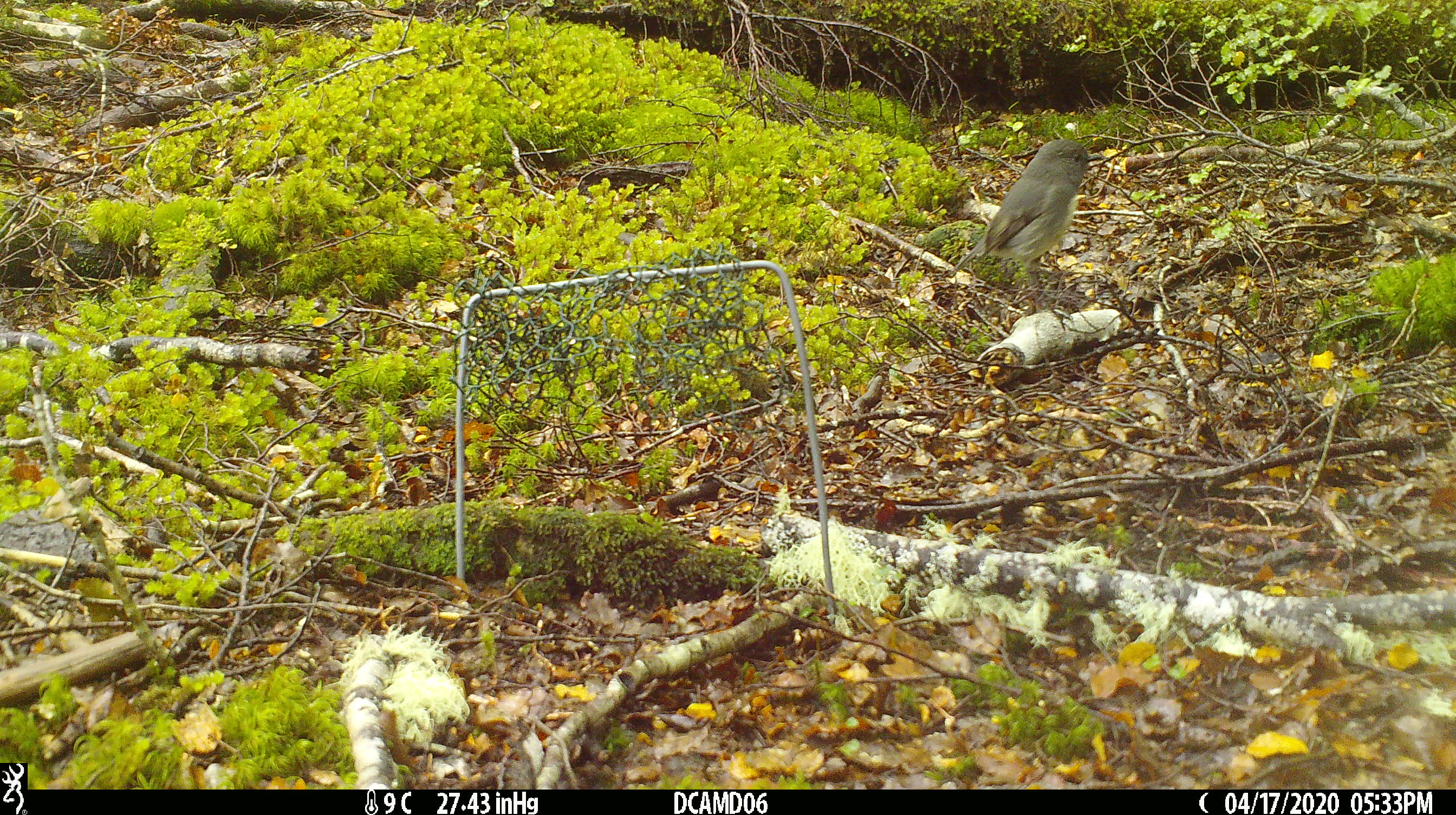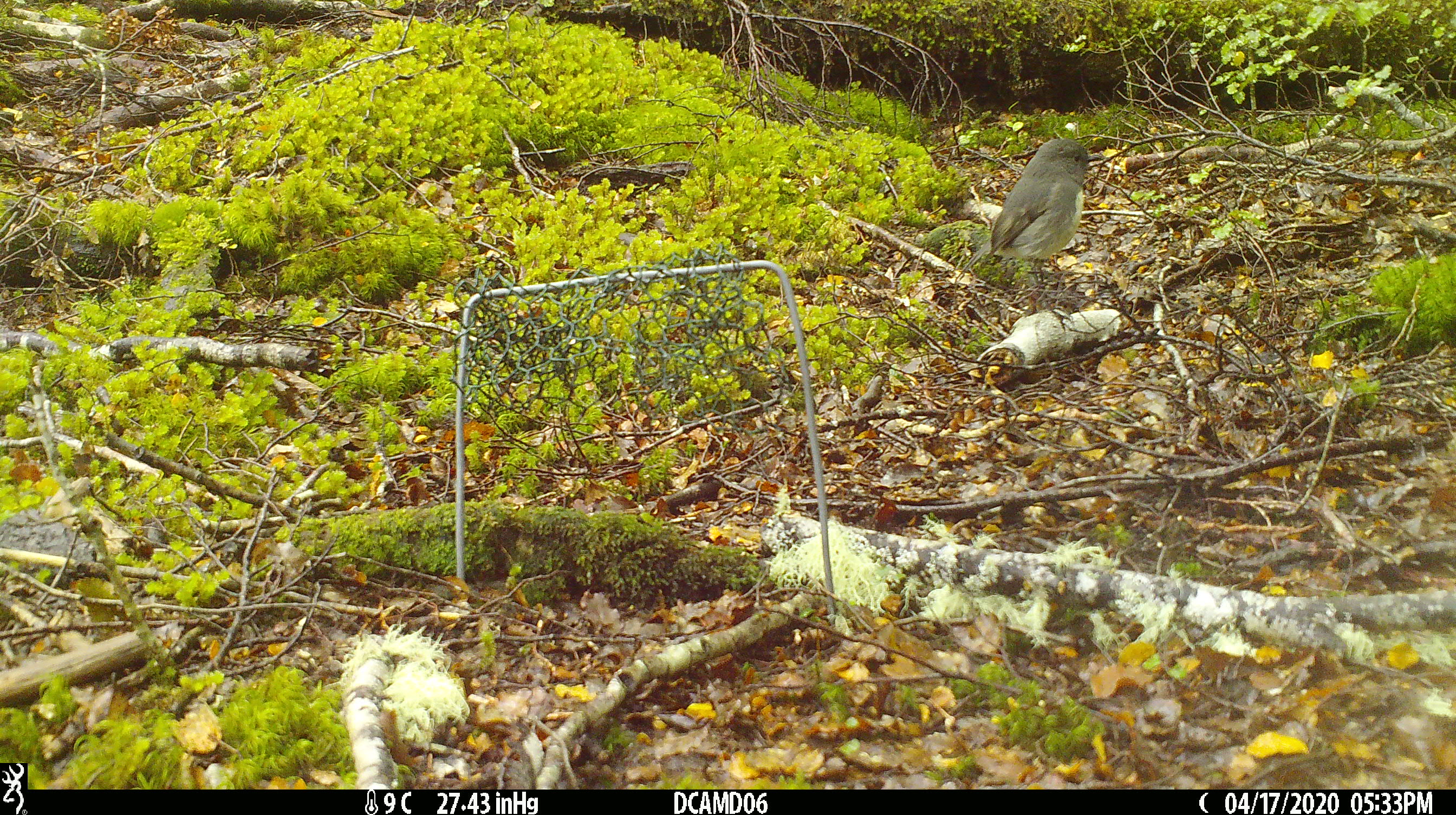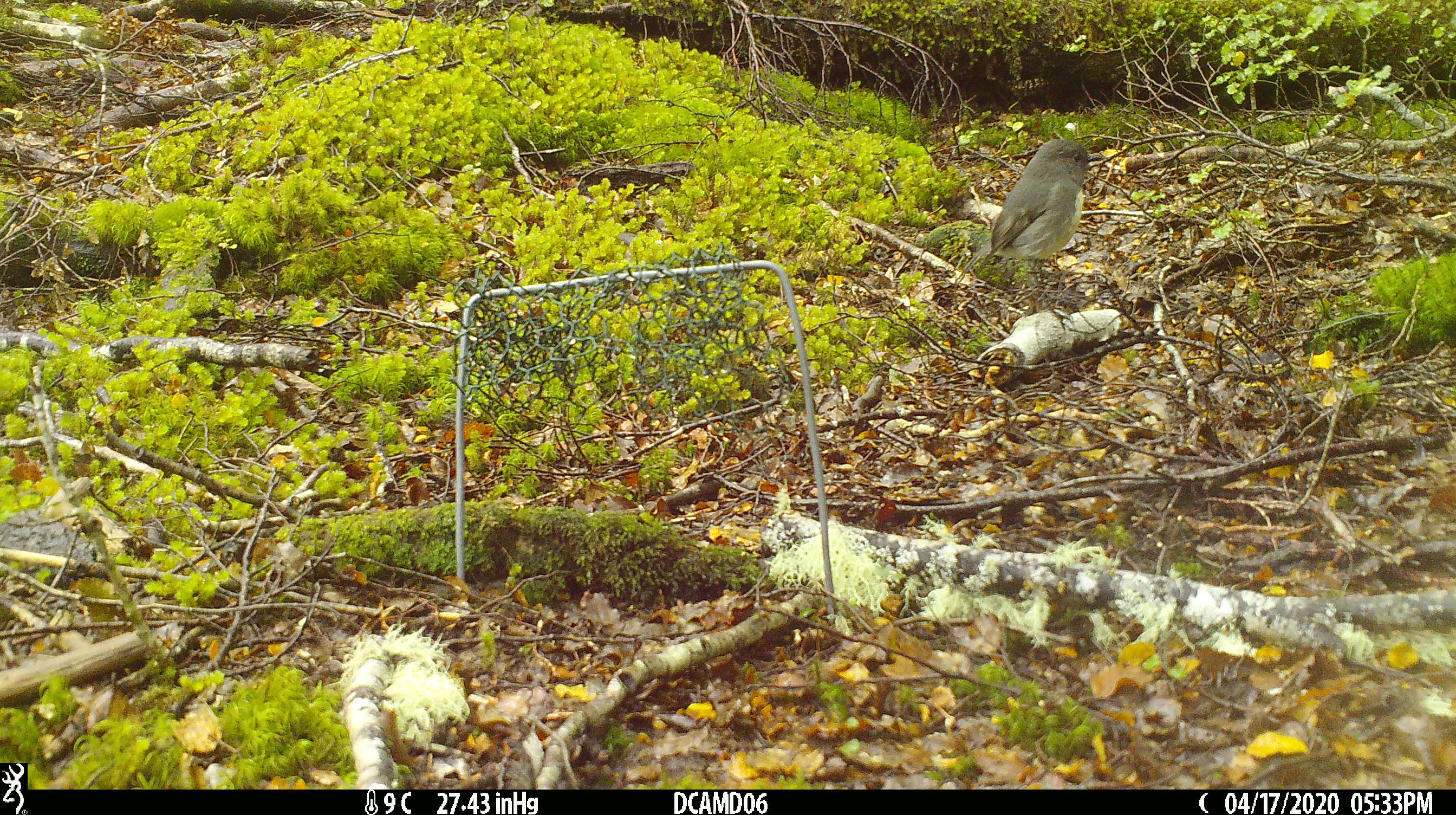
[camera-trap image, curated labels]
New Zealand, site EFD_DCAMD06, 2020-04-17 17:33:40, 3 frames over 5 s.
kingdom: Animalia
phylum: Chordata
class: Aves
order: Passeriformes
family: Petroicidae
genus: Petroica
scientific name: Petroica australis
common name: new zealand robin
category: robin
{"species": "robin (new zealand robin) (Petroica australis)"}